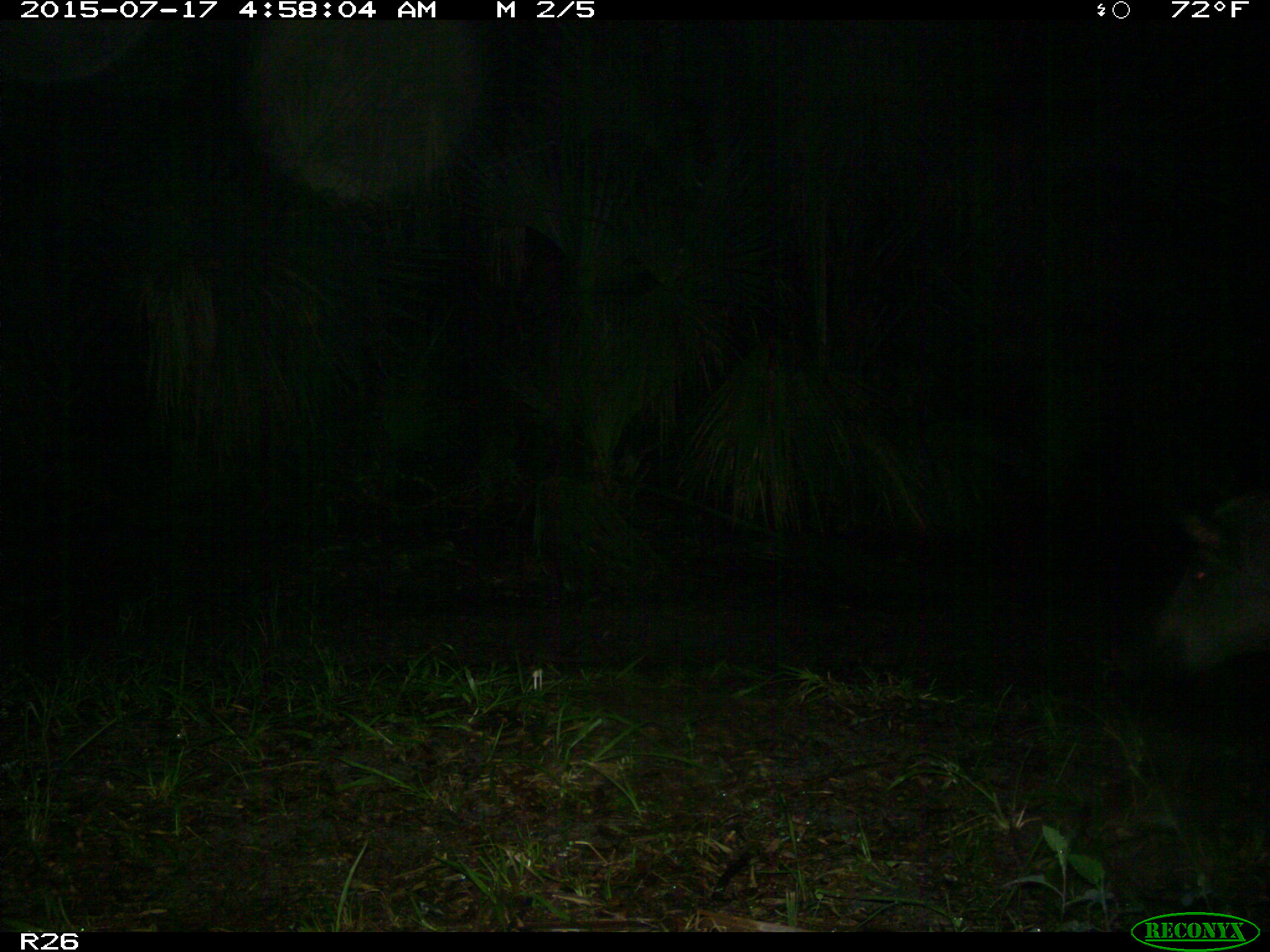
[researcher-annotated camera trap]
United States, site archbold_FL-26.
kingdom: Animalia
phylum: Chordata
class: Mammalia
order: Artiodactyla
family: Suidae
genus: Sus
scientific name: Sus scrofa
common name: wild boar